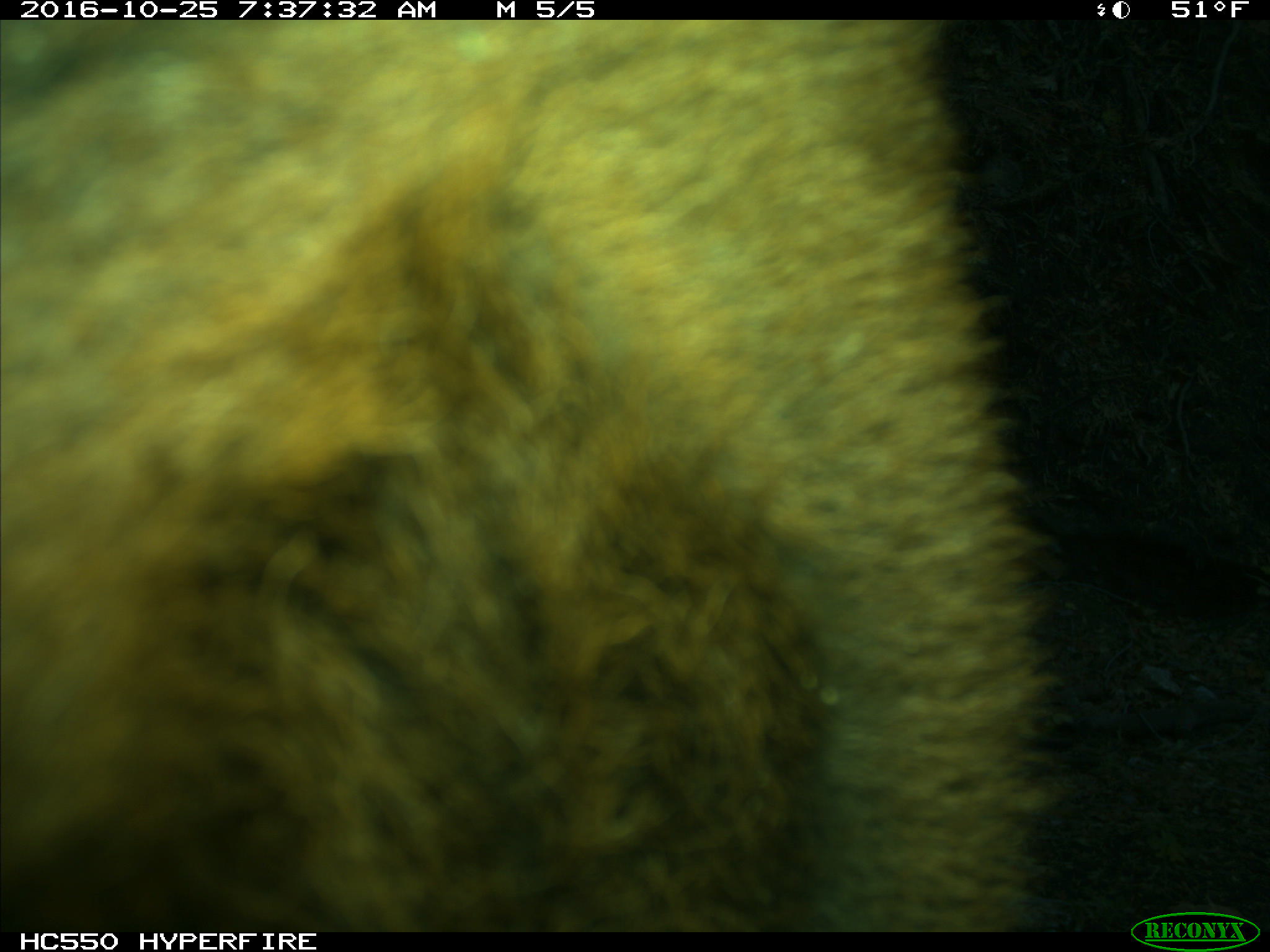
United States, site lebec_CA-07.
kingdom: Animalia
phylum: Chordata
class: Mammalia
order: Artiodactyla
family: Bovidae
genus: Bos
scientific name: Bos taurus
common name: domestic cow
Bos taurus (domestic cow).